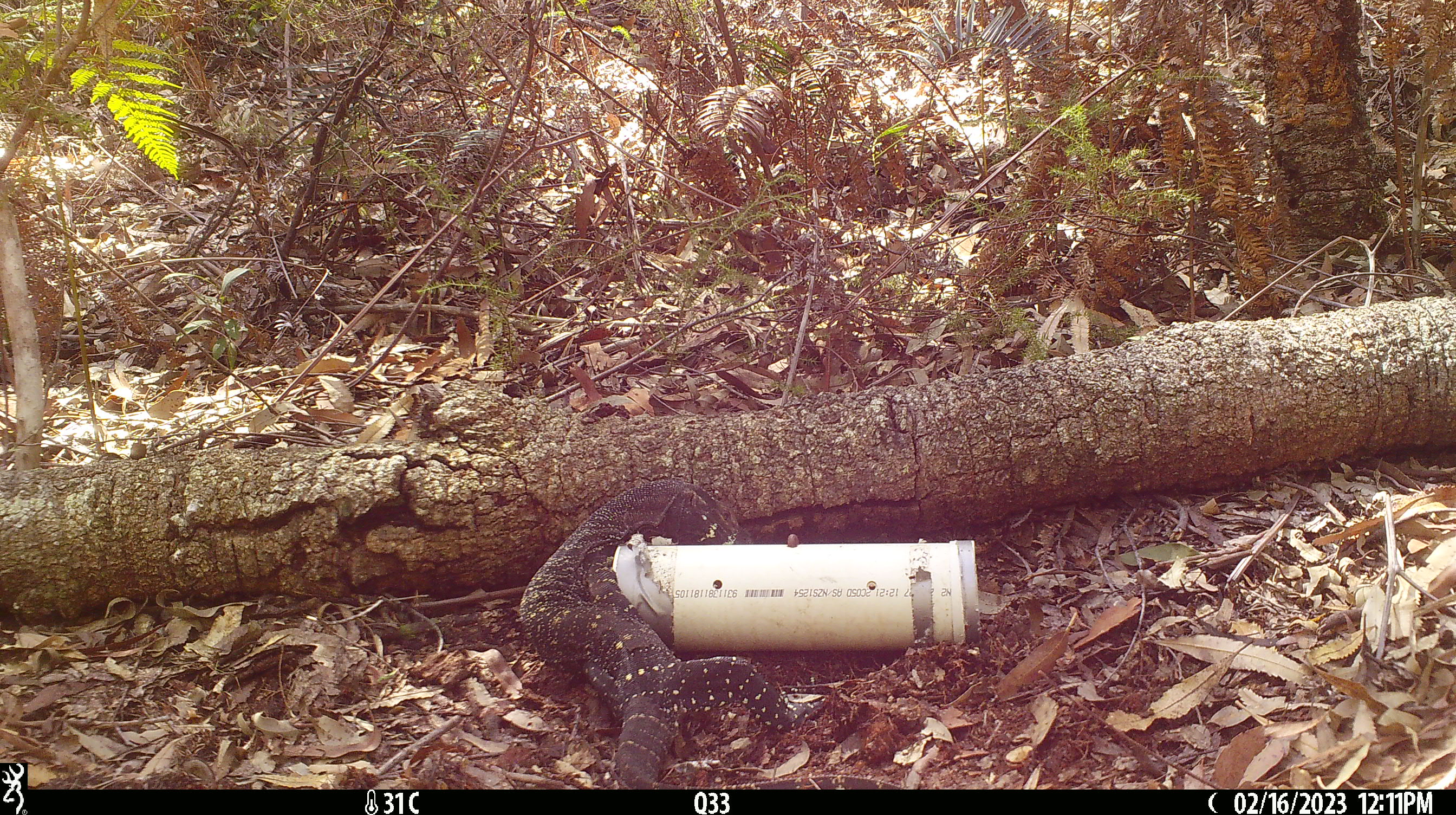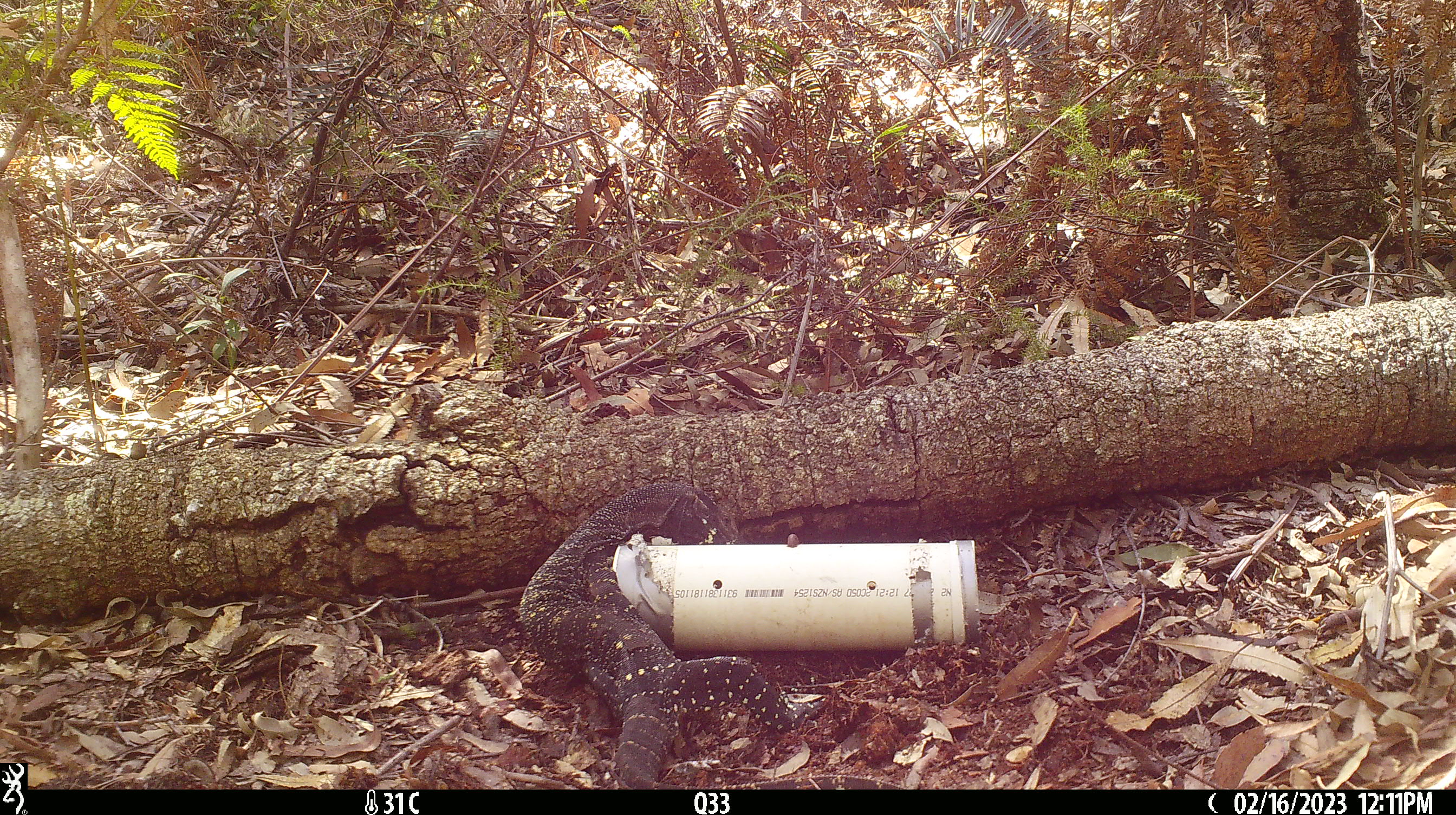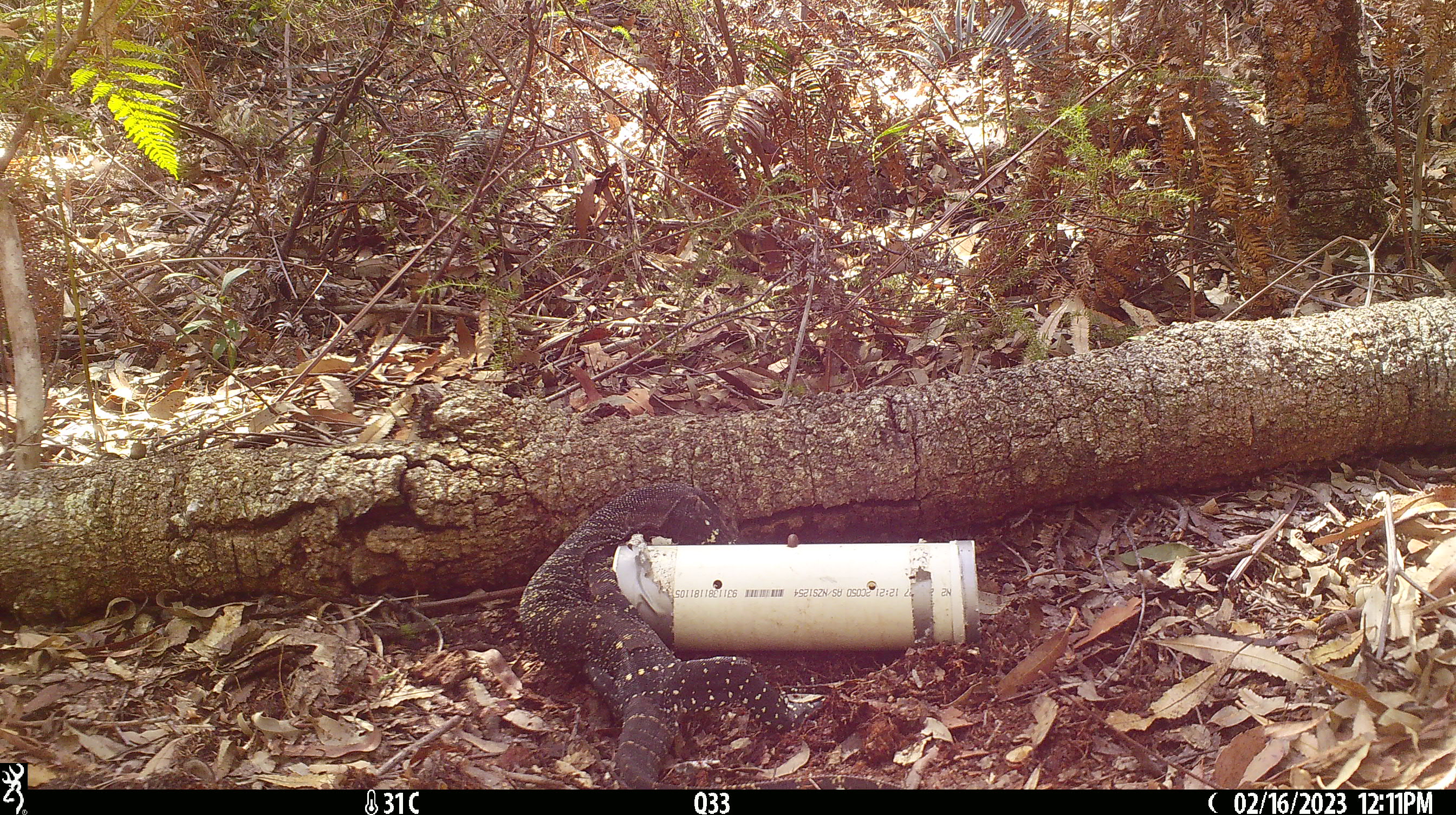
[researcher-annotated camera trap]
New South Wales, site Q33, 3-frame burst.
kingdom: Animalia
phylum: Chordata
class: Reptilia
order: Squamata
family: Varanidae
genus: Varanus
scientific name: Varanus varius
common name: lace monitor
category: goanna